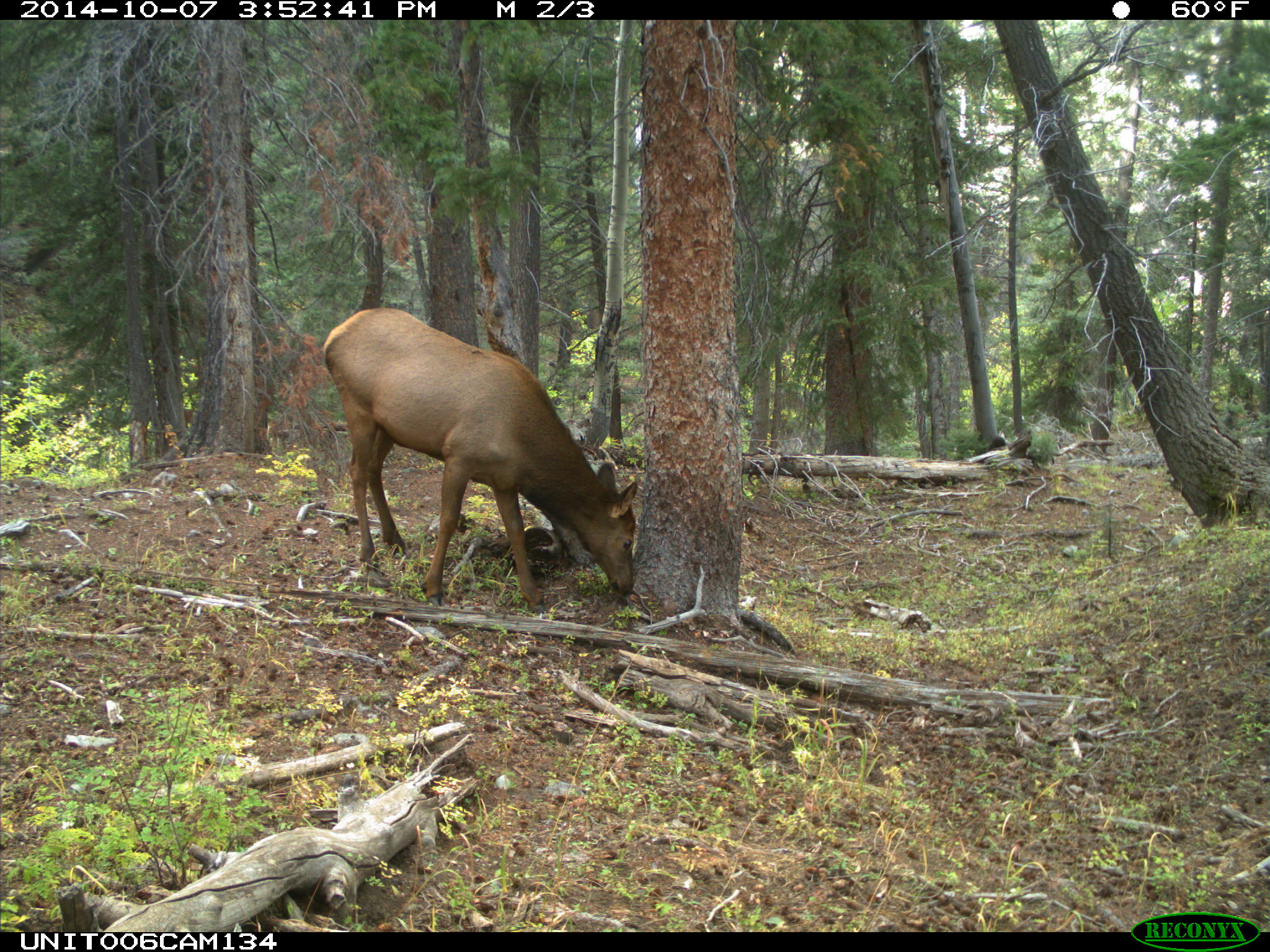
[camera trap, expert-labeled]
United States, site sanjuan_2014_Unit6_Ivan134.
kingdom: Animalia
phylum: Chordata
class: Mammalia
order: Artiodactyla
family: Cervidae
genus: Cervus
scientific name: Cervus elaphus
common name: red deer